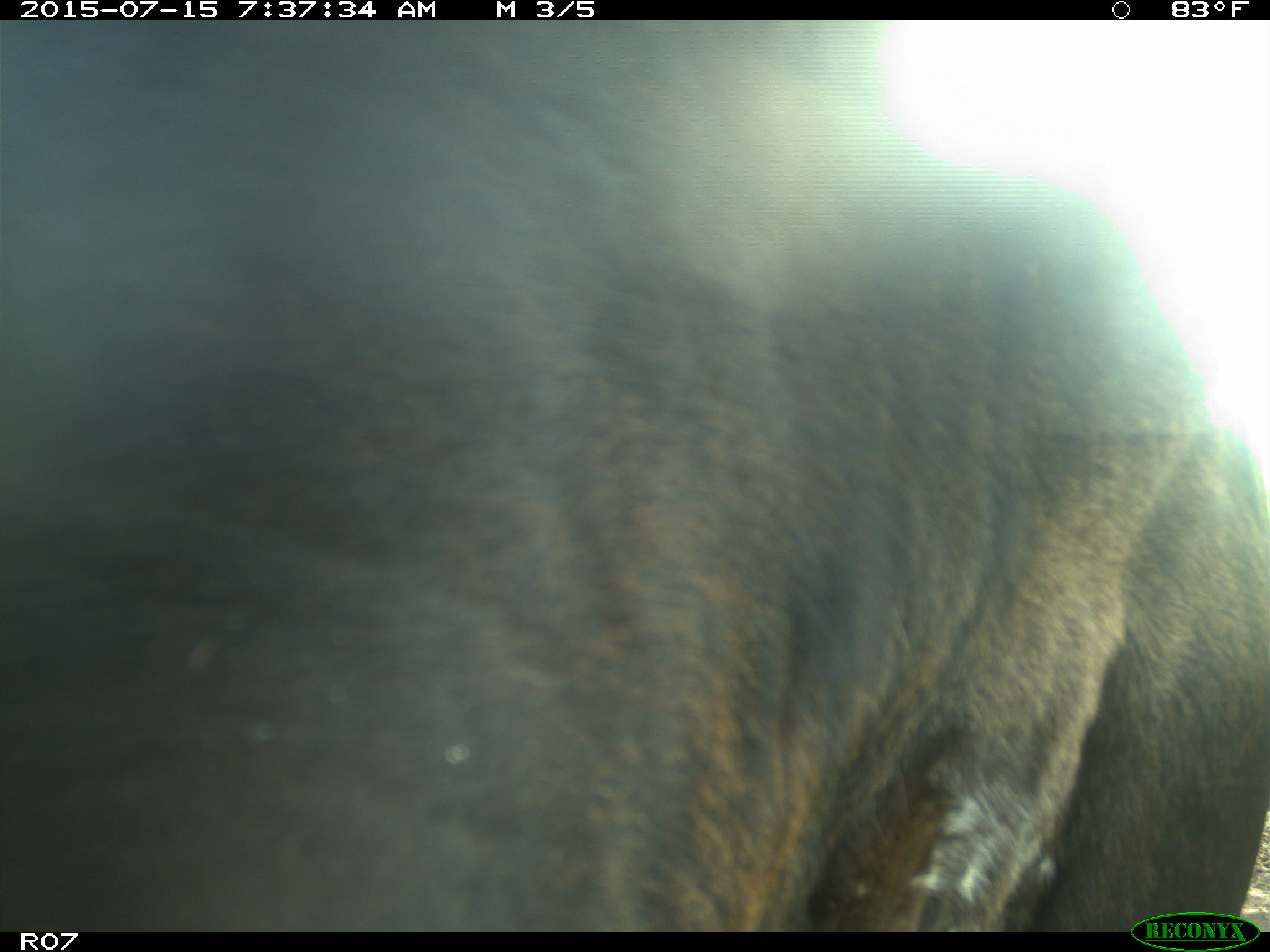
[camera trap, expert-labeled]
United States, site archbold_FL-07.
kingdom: Animalia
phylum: Chordata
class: Mammalia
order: Artiodactyla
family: Bovidae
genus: Bos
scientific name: Bos taurus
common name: domestic cow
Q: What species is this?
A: Bos taurus (domestic cow).